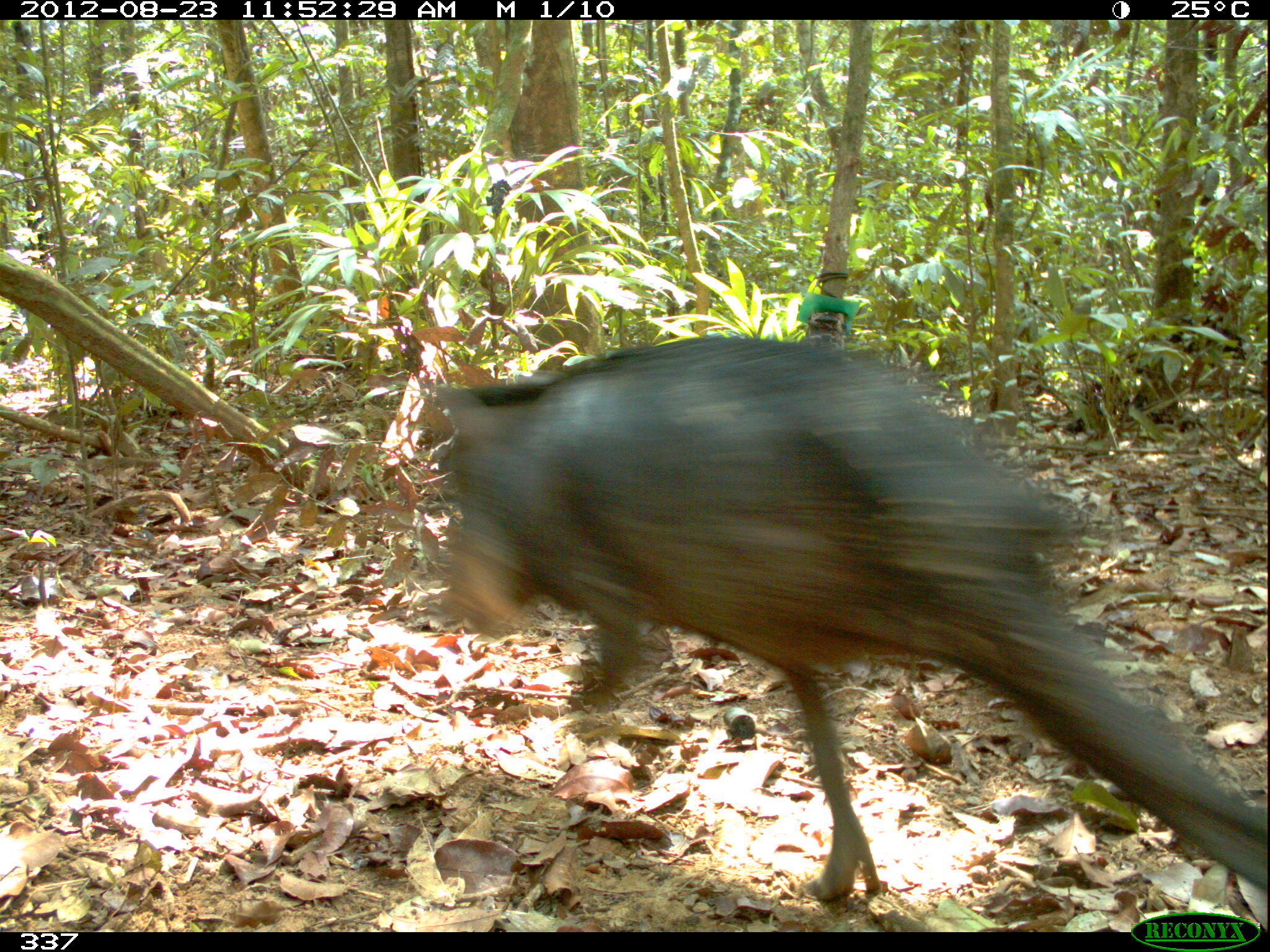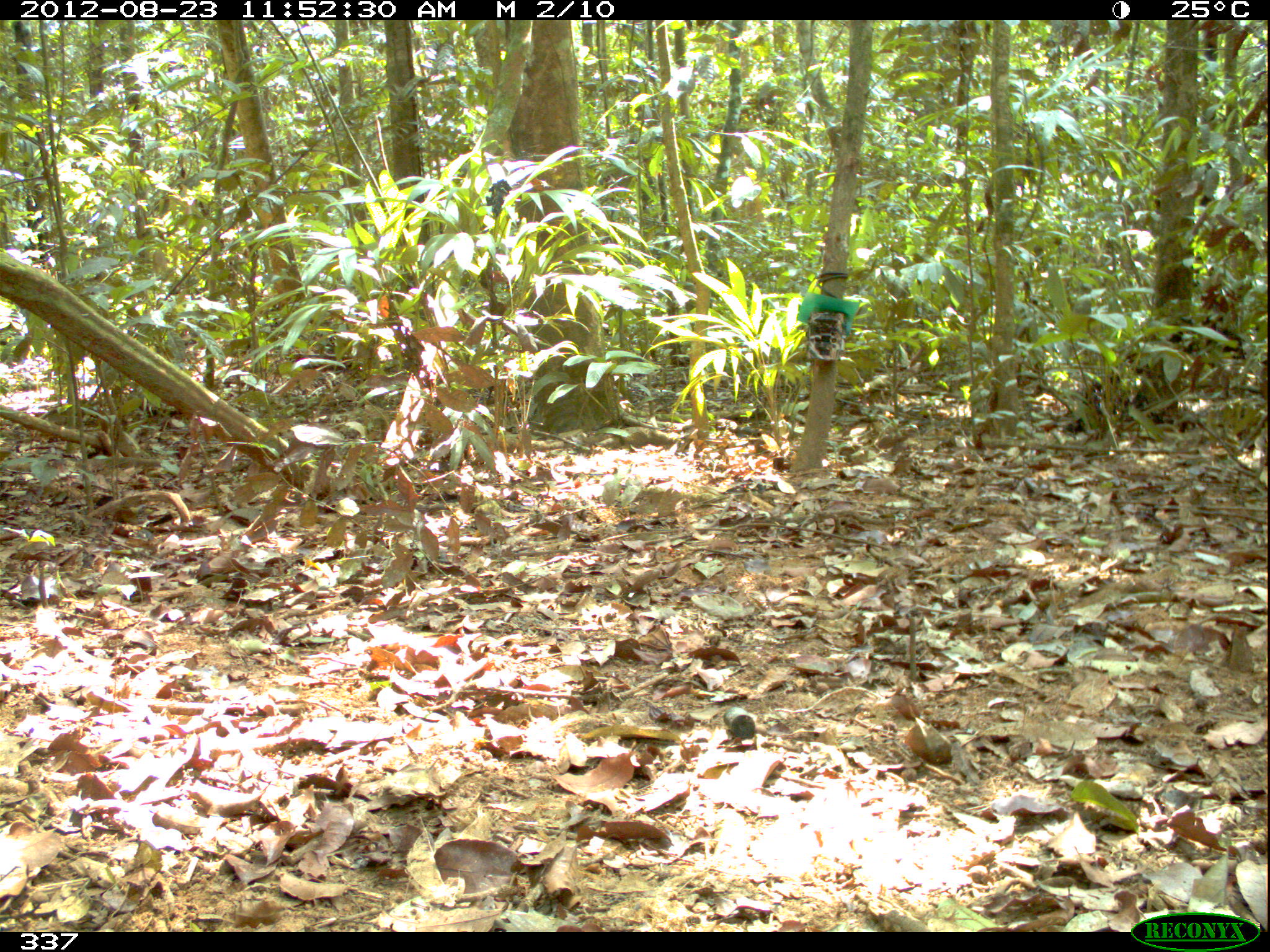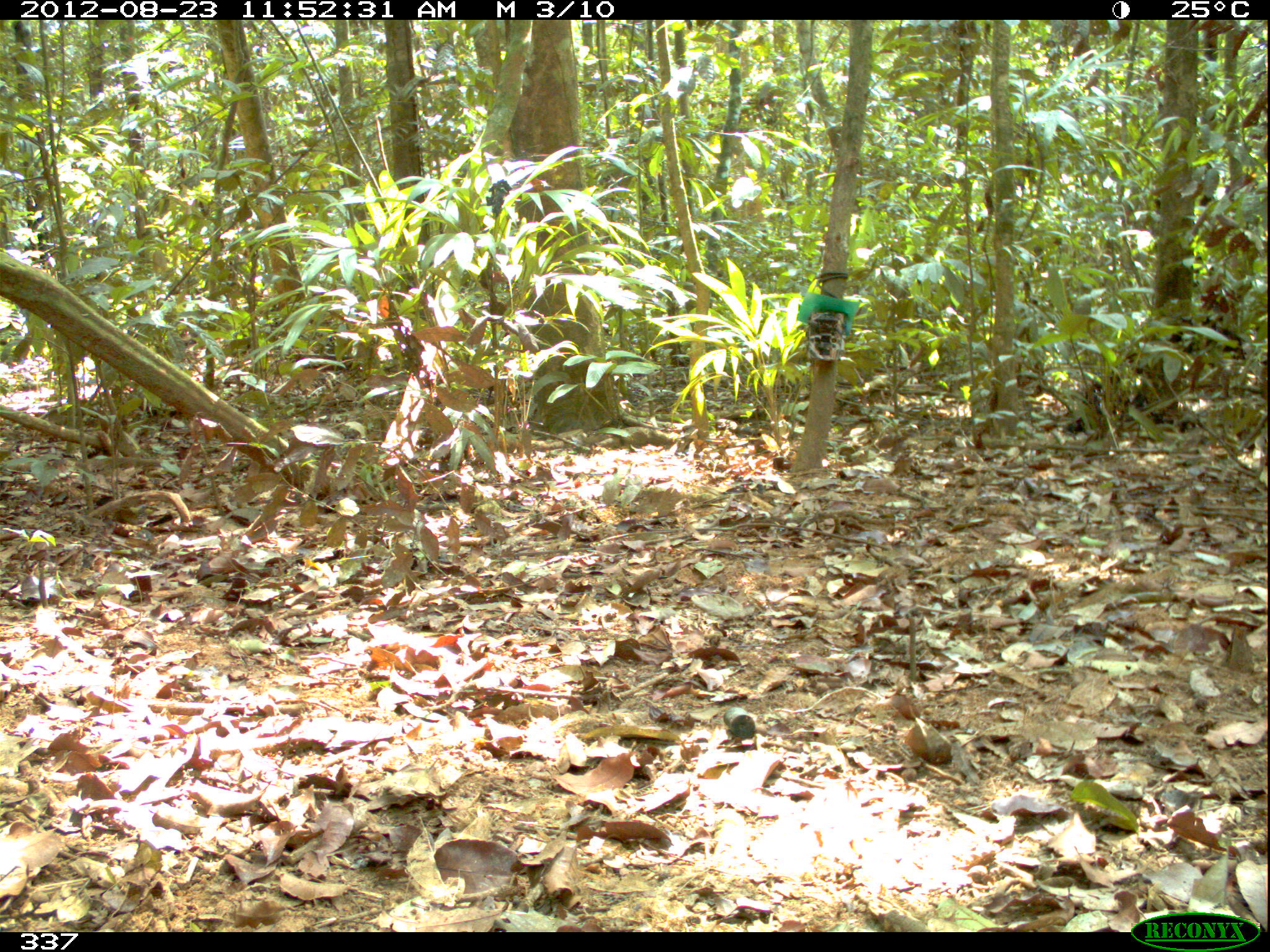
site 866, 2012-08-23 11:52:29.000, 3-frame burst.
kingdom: Animalia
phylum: Chordata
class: Mammalia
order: Artiodactyla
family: Tayassuidae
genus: Tayassu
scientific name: Tayassu pecari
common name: white-lipped peccary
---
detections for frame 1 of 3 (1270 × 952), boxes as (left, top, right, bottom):
tayassu pecari: (425, 330, 1270, 903)